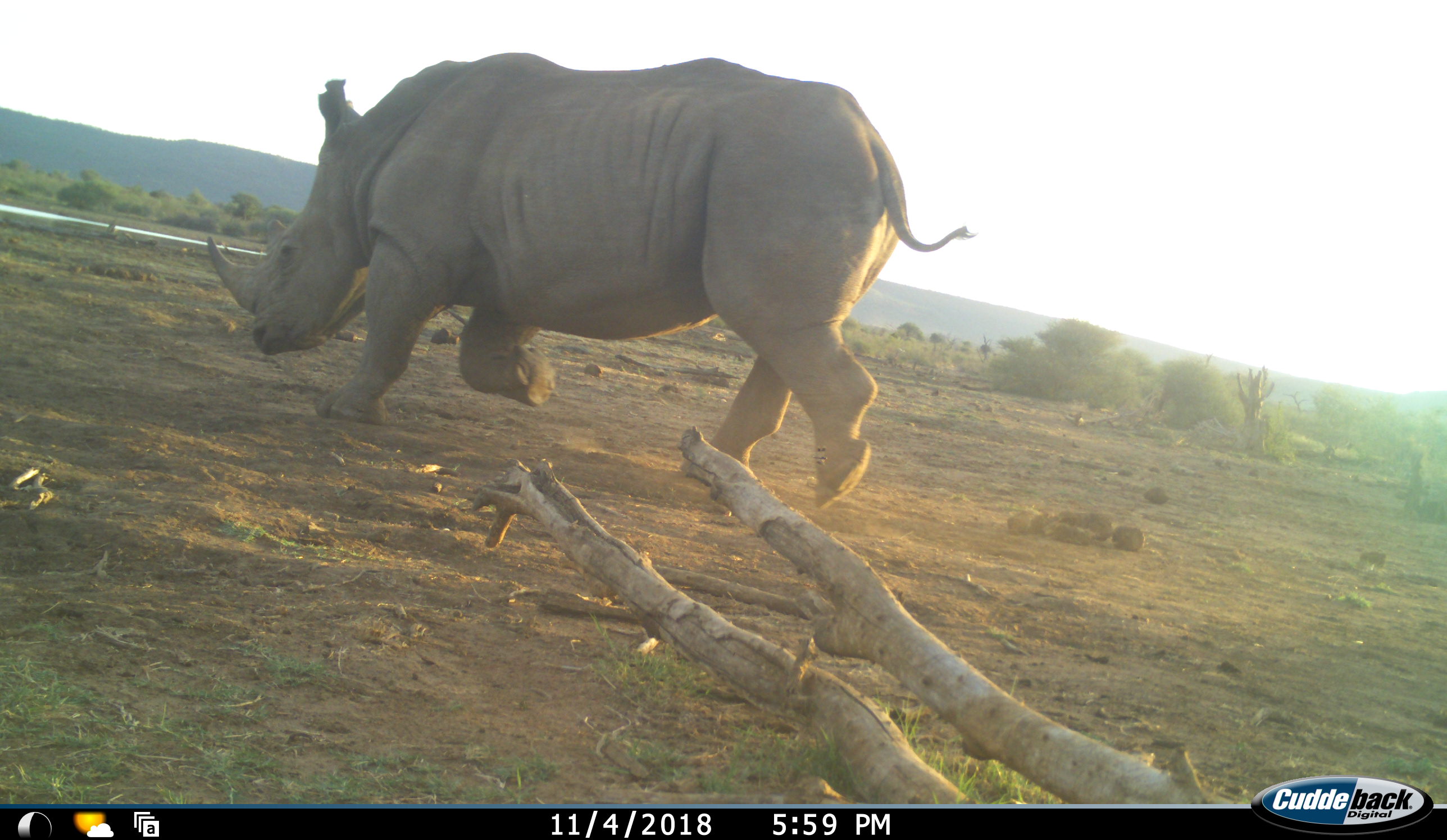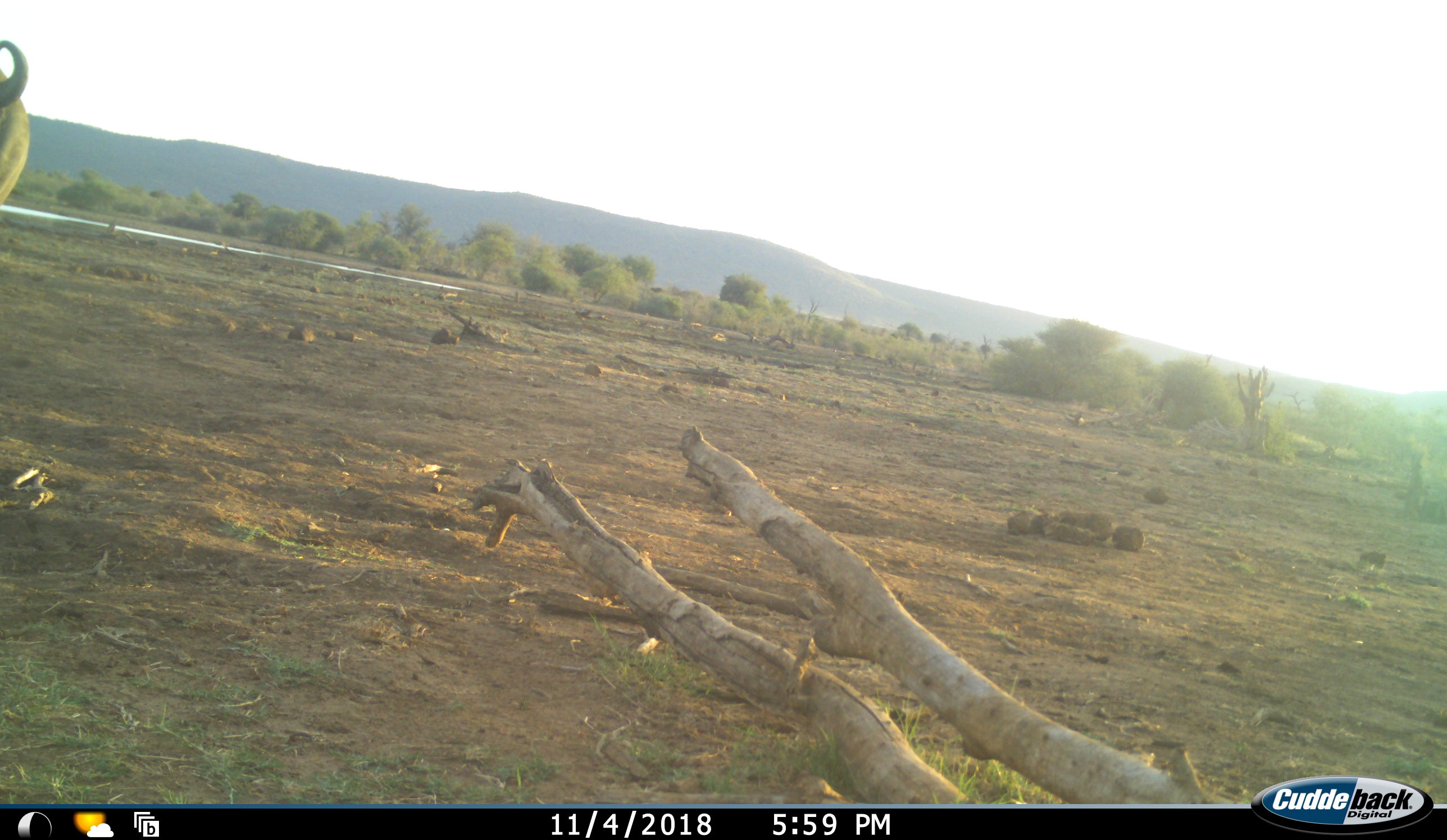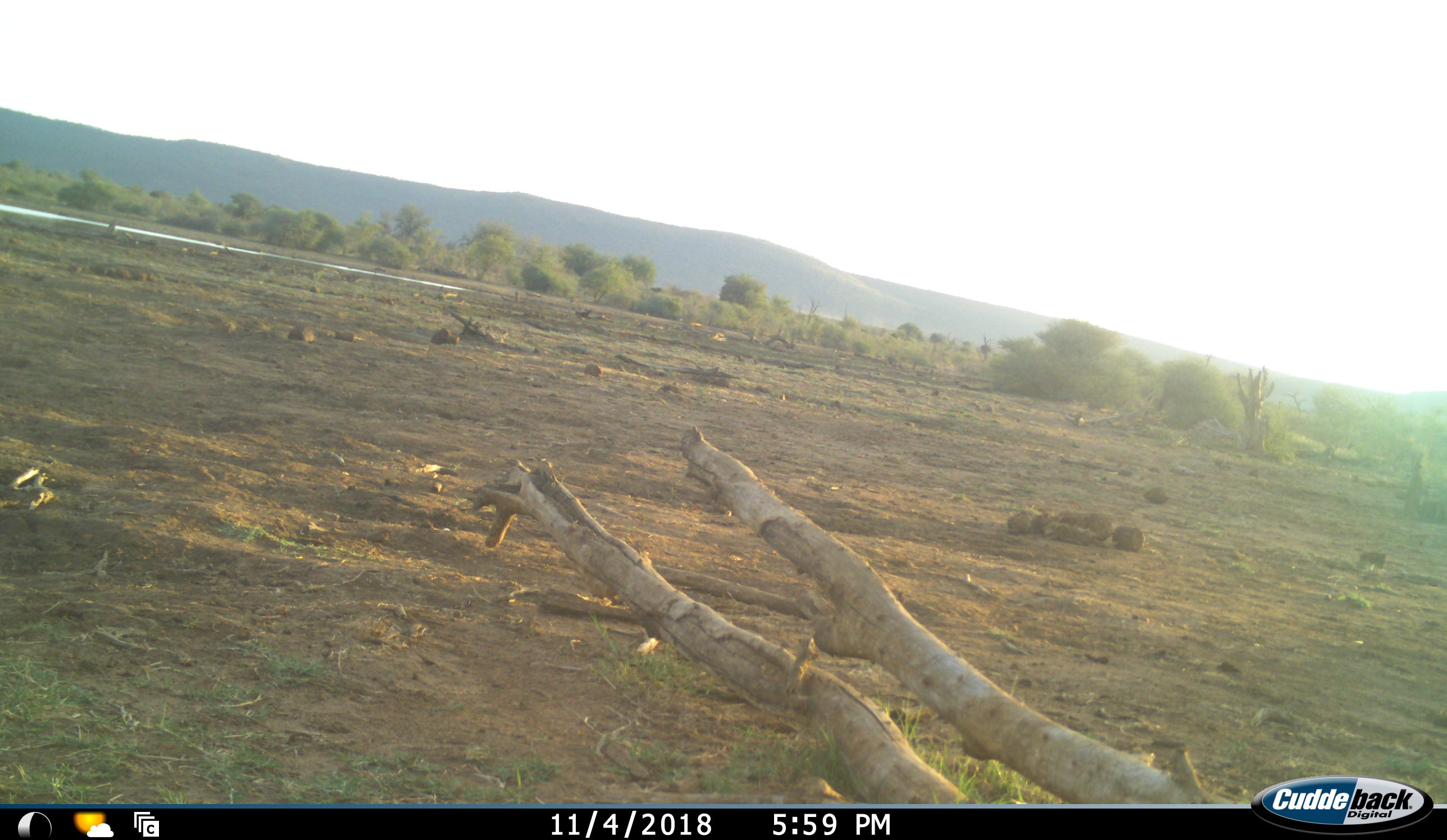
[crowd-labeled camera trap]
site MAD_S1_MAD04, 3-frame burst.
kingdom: Animalia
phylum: Chordata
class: Mammalia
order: Perissodactyla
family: Rhinocerotidae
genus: Ceratotherium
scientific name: Ceratotherium simum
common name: white rhinoceros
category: rhinoceroswhite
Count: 1.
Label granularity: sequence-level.